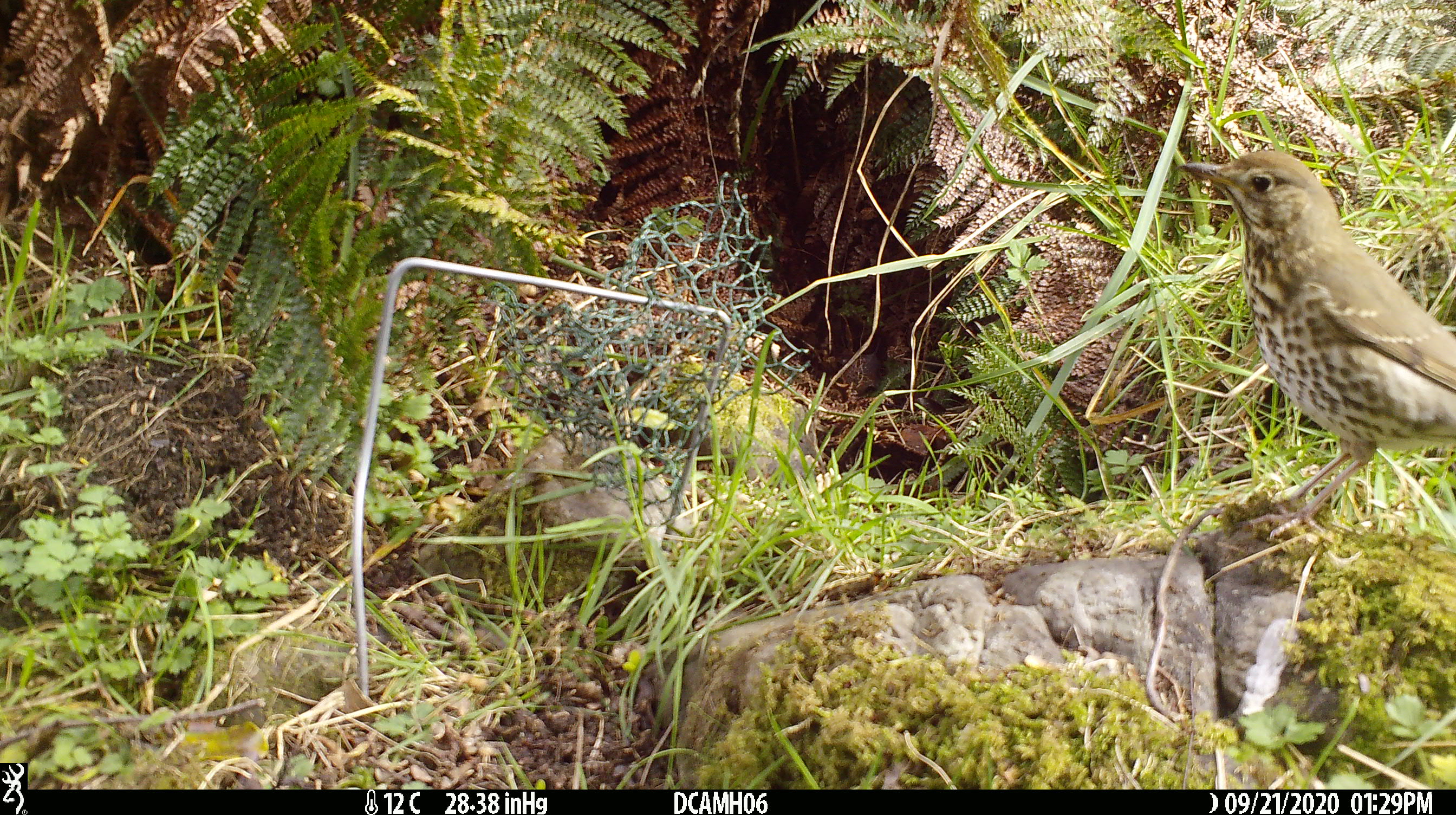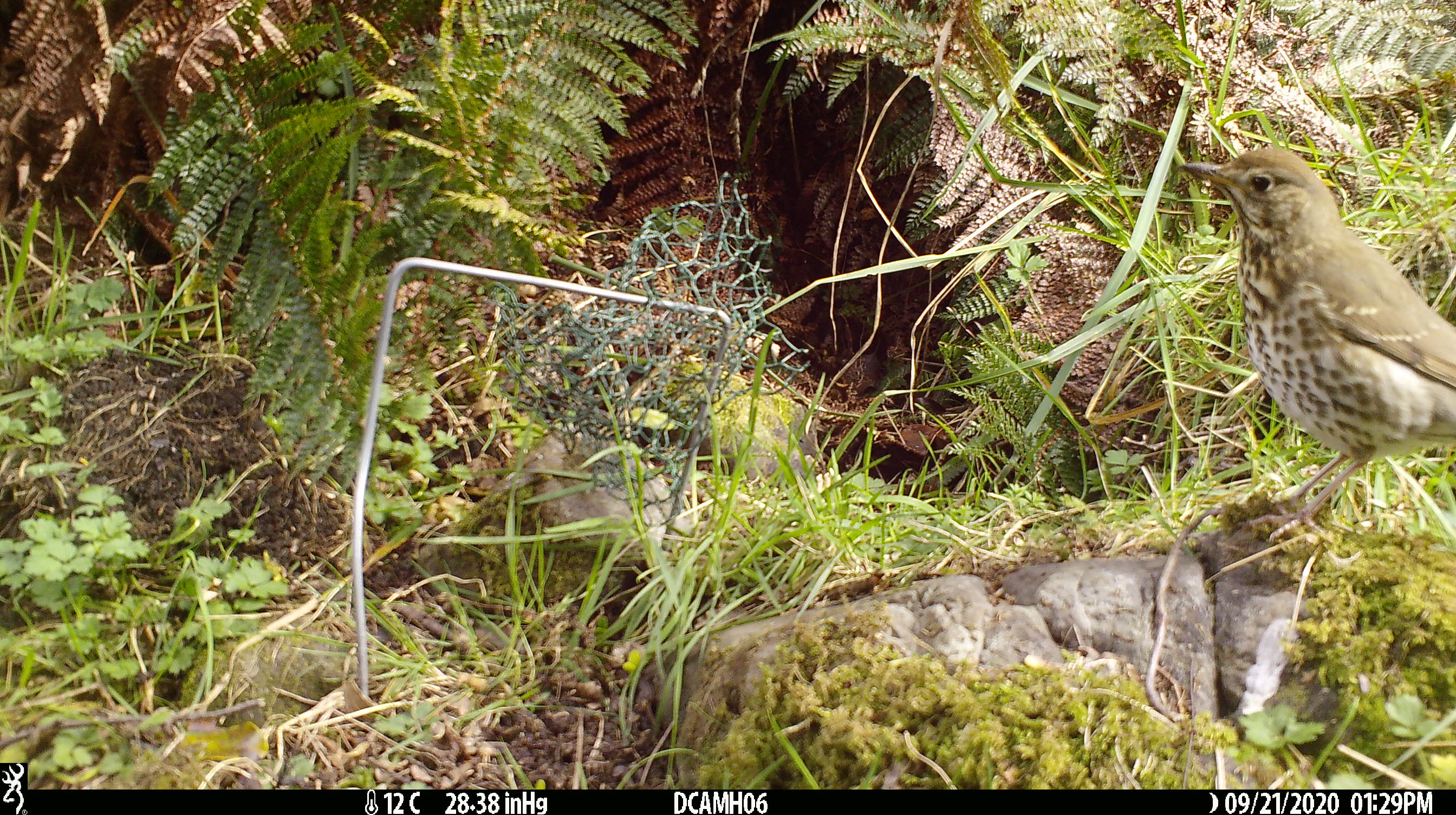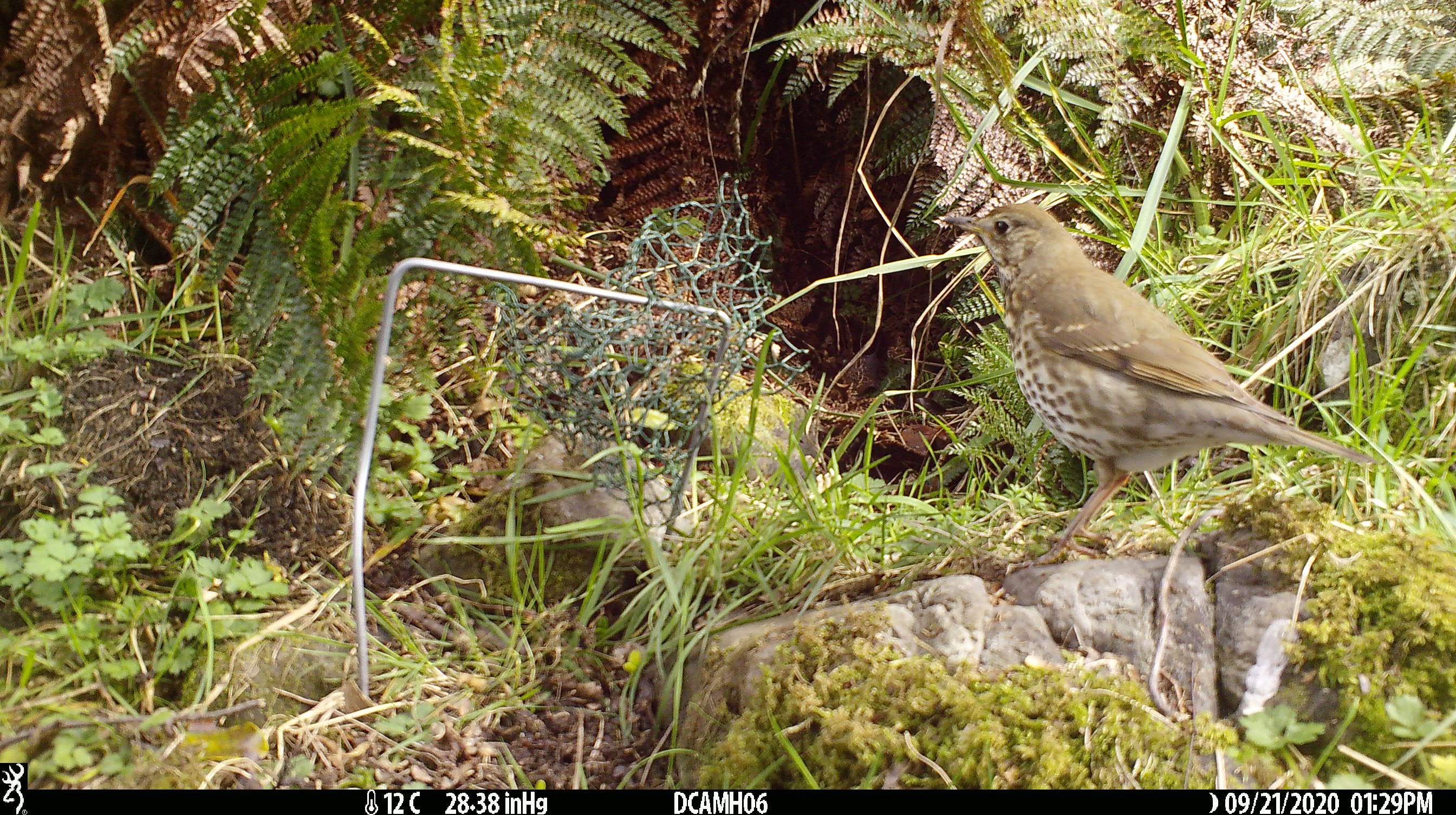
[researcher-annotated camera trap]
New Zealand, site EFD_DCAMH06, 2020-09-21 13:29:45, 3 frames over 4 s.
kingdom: Animalia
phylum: Chordata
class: Aves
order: Passeriformes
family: Turdidae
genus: Turdus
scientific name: Turdus philomelos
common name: song thrush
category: thrush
Thrush (song thrush) (Turdus philomelos).